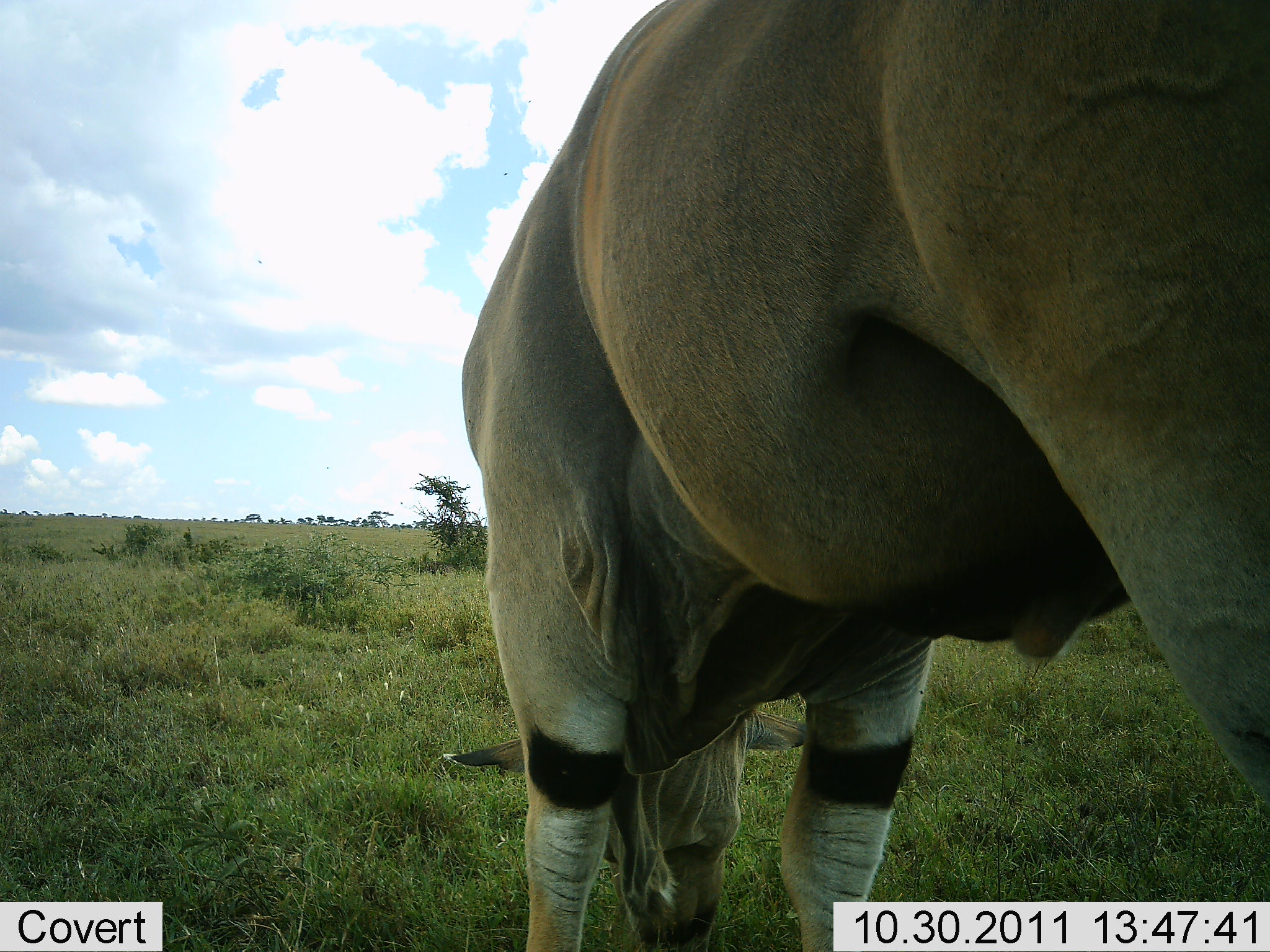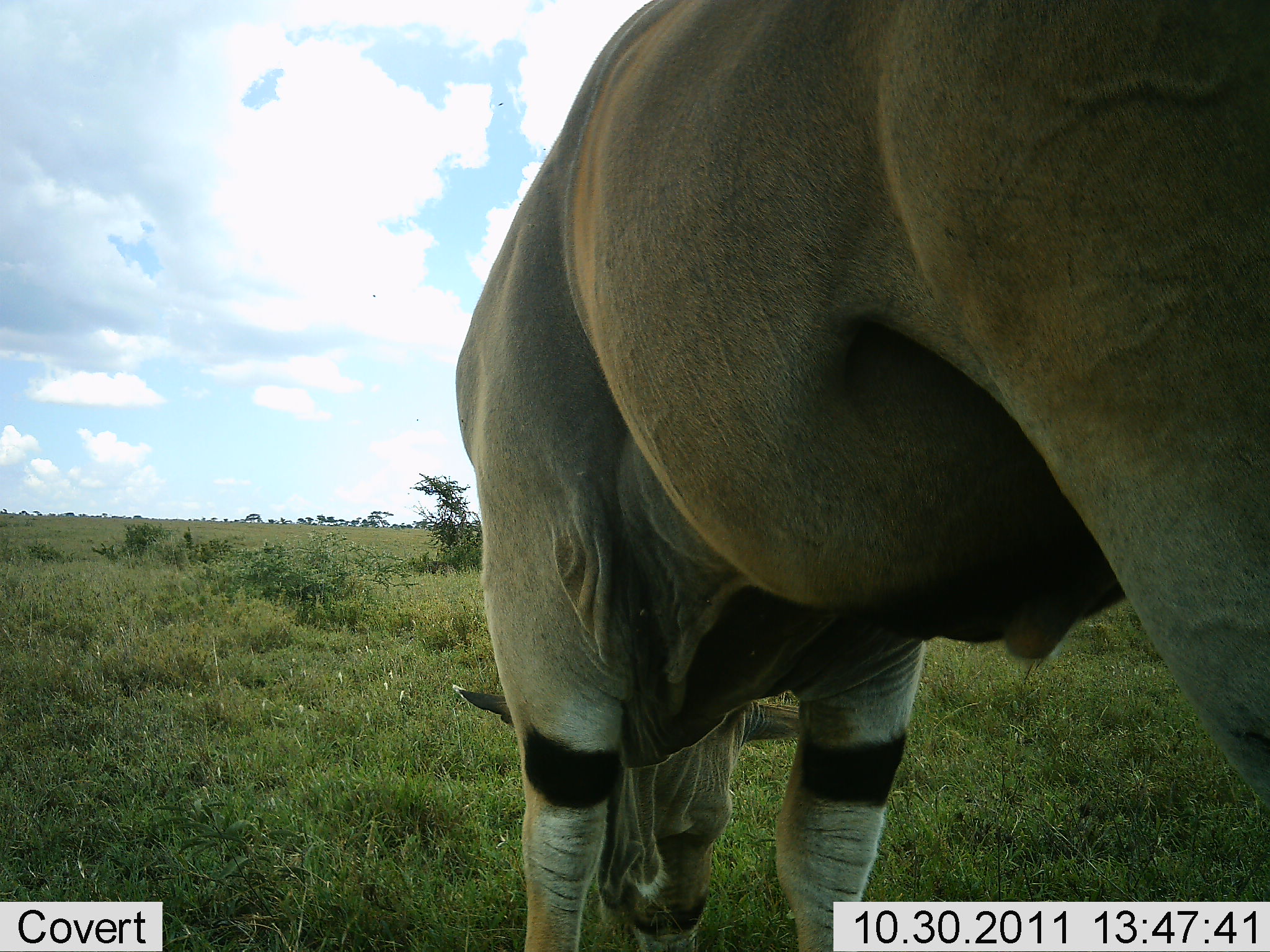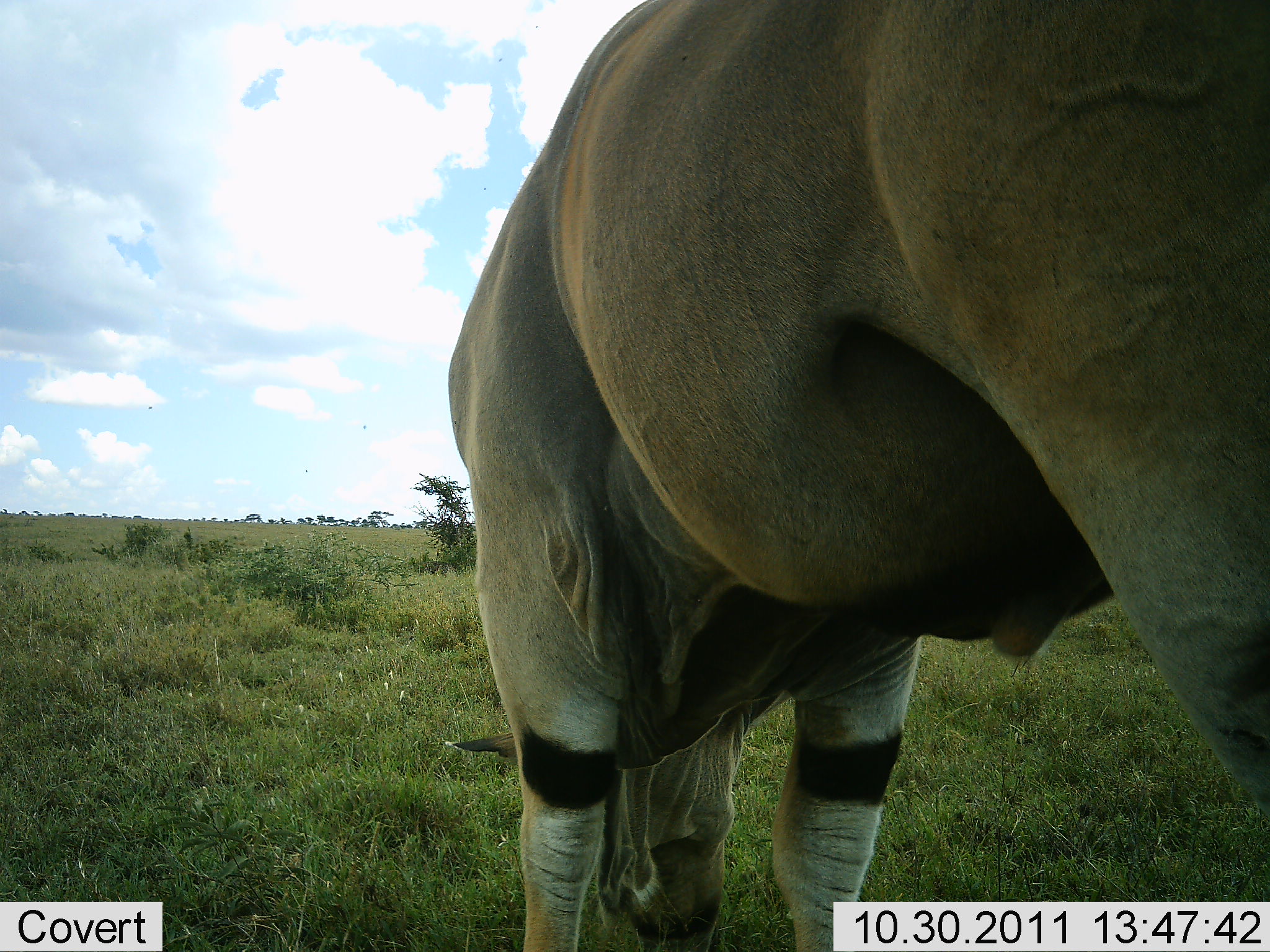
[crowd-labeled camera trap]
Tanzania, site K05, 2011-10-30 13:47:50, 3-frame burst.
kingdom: Animalia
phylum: Chordata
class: Mammalia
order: Artiodactyla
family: Bovidae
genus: Tragelaphus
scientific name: Tragelaphus oryx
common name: eland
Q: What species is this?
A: Eland (Tragelaphus oryx).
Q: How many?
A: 1.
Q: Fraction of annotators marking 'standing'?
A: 7%.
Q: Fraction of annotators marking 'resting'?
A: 0%.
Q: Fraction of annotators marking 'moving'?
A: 0%.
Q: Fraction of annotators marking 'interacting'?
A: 0%.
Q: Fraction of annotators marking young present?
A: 0%.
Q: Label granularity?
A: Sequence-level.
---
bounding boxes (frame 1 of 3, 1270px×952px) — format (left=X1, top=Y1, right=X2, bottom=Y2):
animal: (left=443, top=0, right=1270, bottom=952)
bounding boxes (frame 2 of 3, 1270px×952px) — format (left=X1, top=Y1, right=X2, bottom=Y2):
animal: (left=453, top=0, right=1269, bottom=951)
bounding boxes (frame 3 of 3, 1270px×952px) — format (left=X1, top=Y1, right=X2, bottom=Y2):
animal: (left=440, top=0, right=1270, bottom=952)